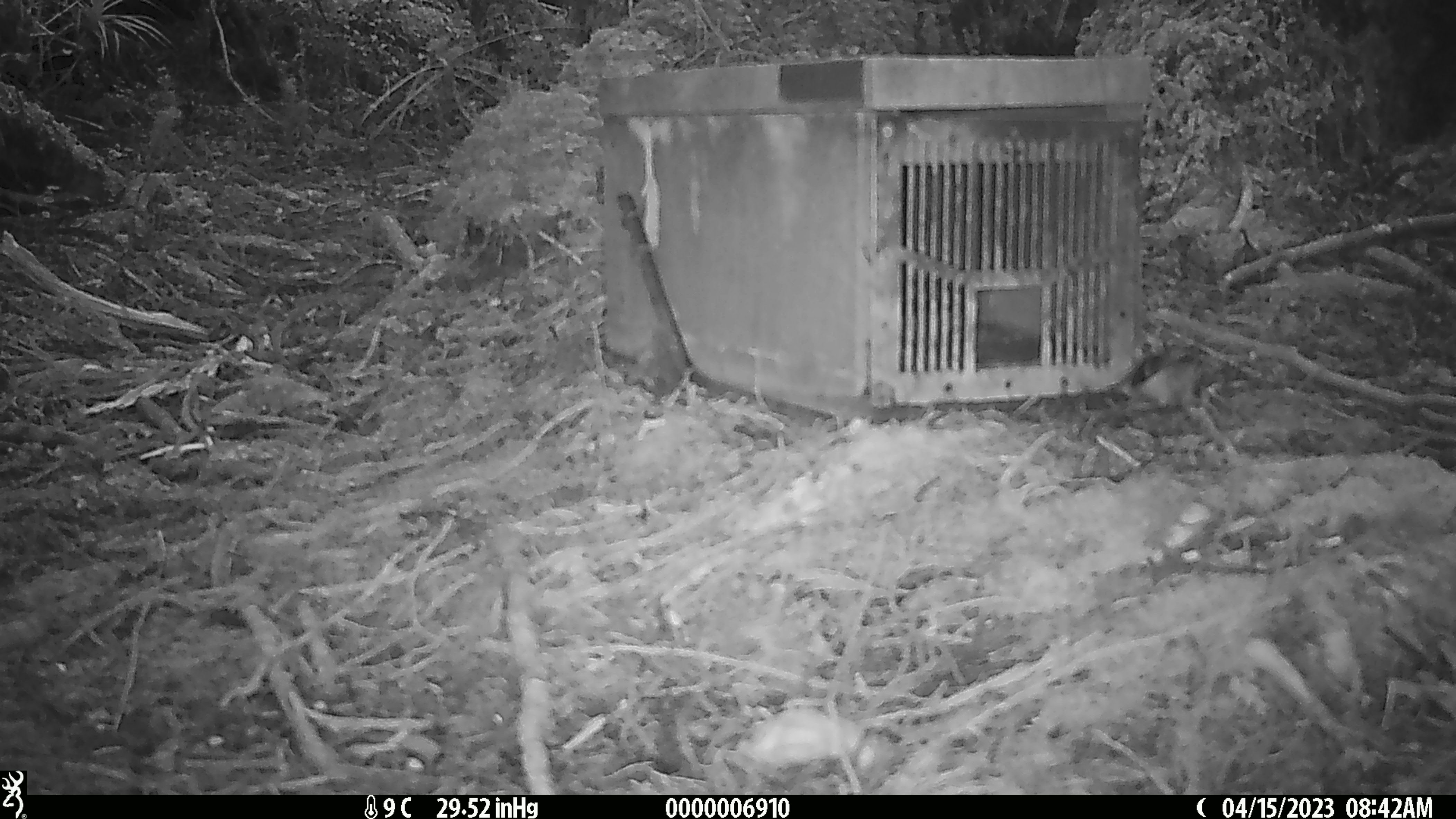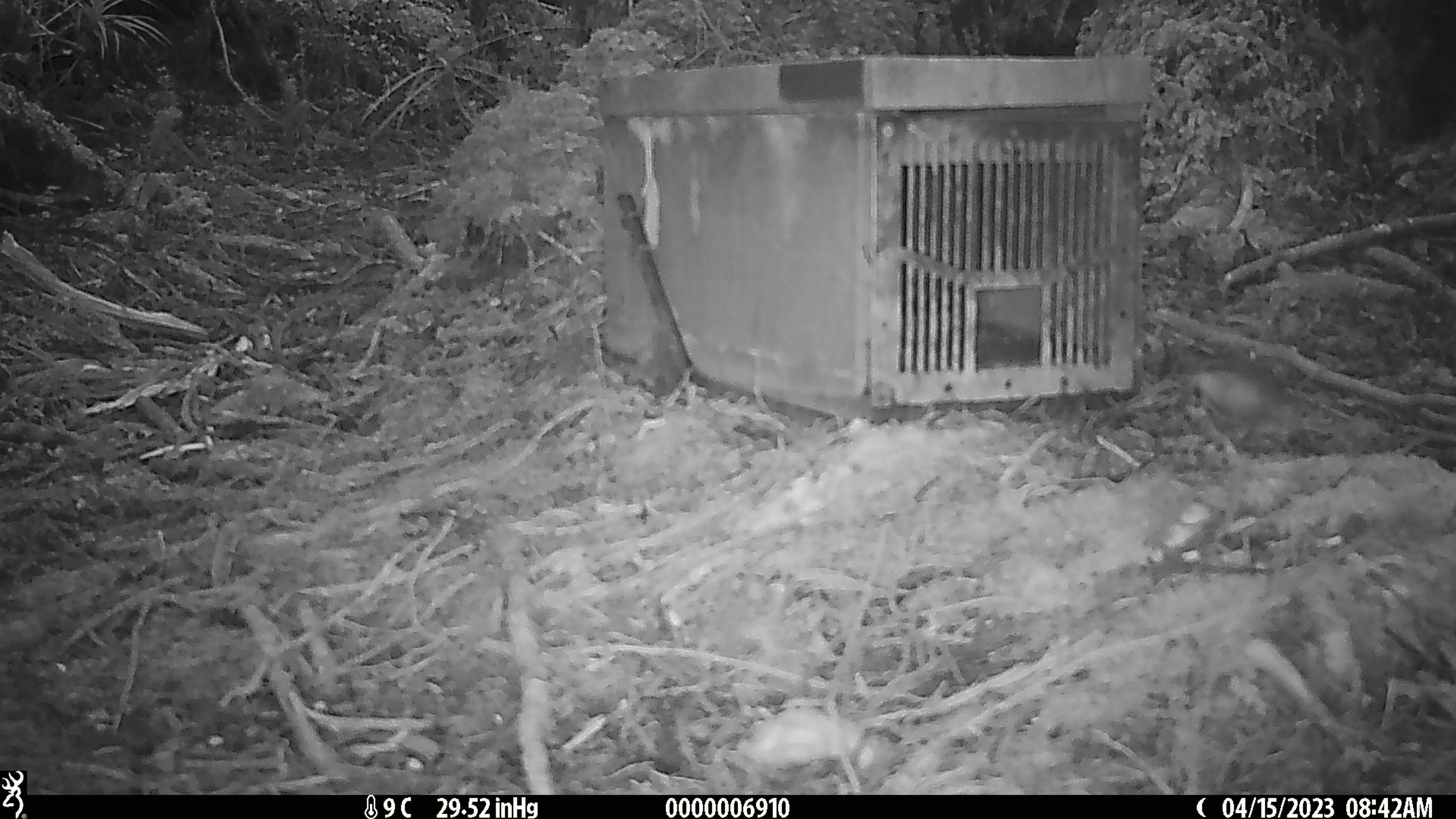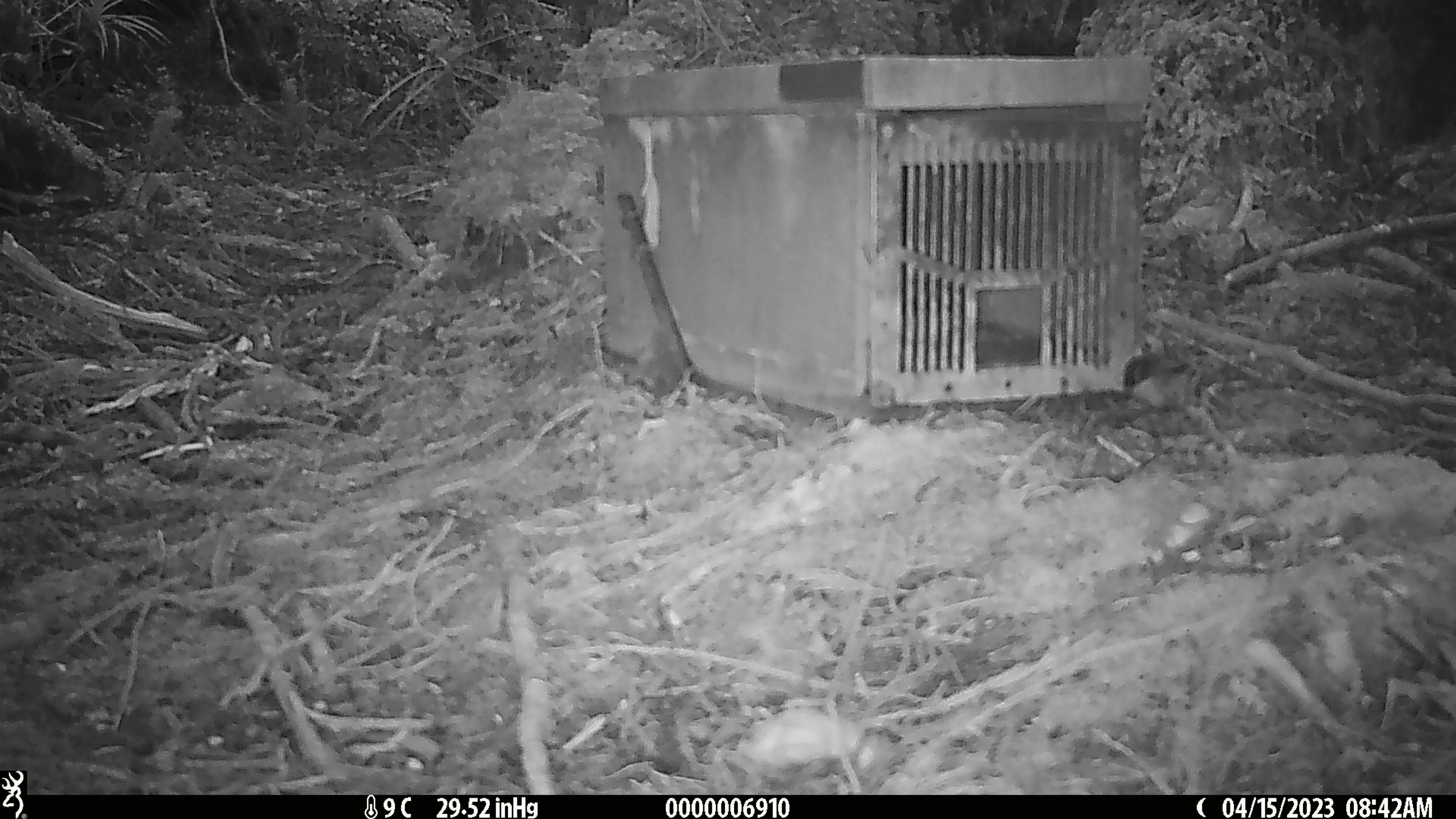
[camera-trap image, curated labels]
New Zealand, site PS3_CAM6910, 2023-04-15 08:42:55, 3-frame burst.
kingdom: Animalia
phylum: Chordata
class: Aves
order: Passeriformes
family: Acanthisittidae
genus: Acanthisitta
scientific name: Acanthisitta chloris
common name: rifleman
Rifleman (Acanthisitta chloris).